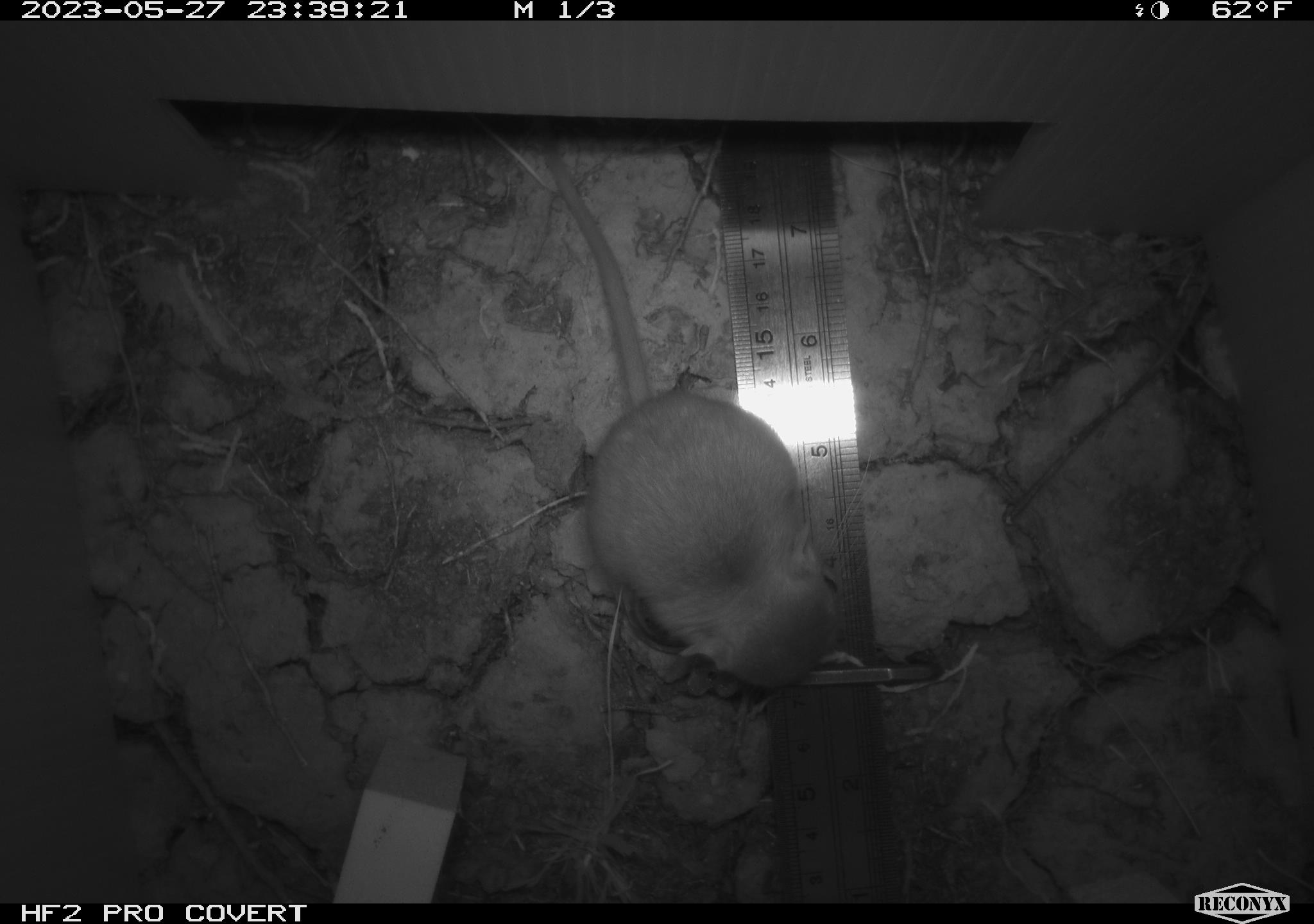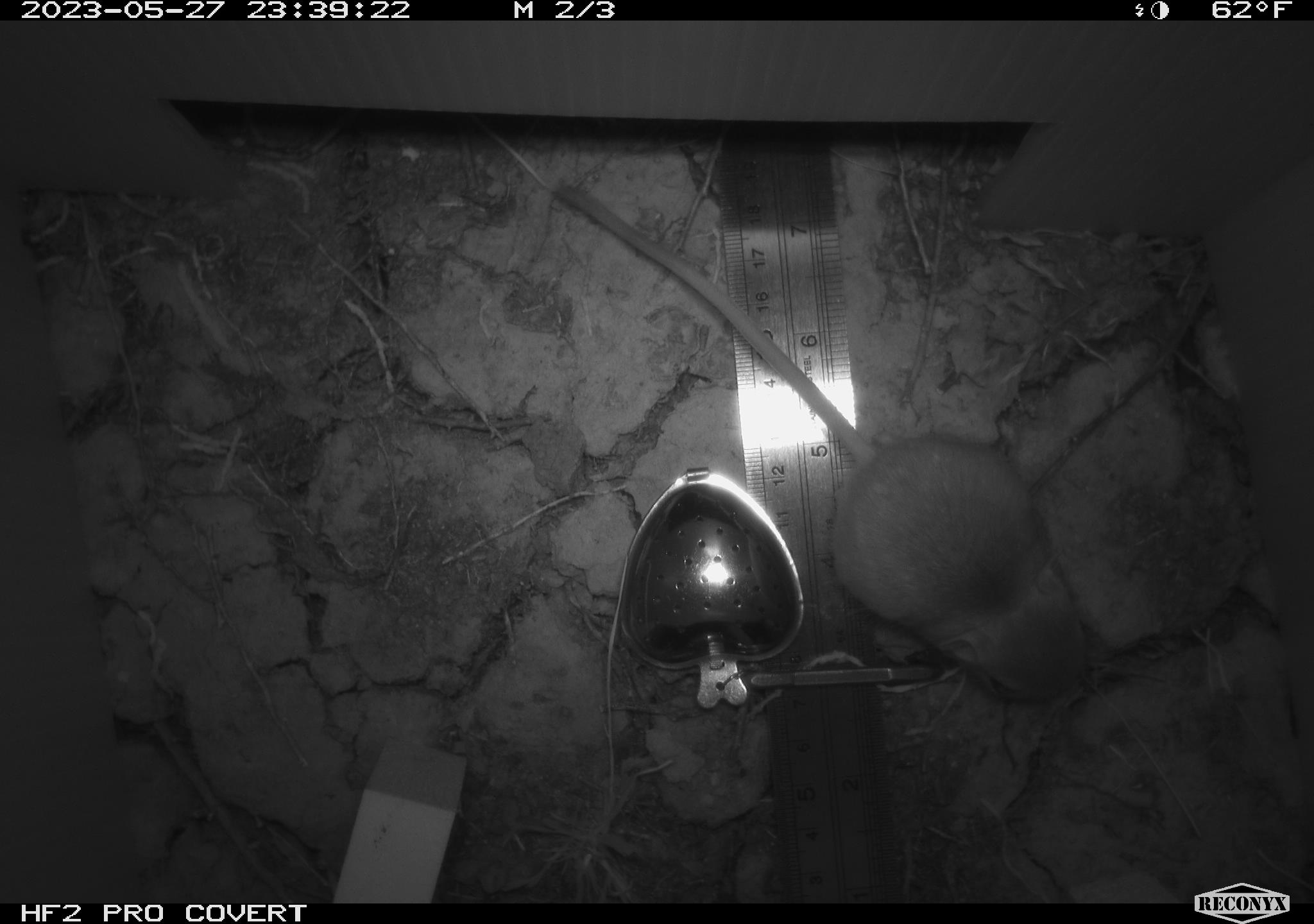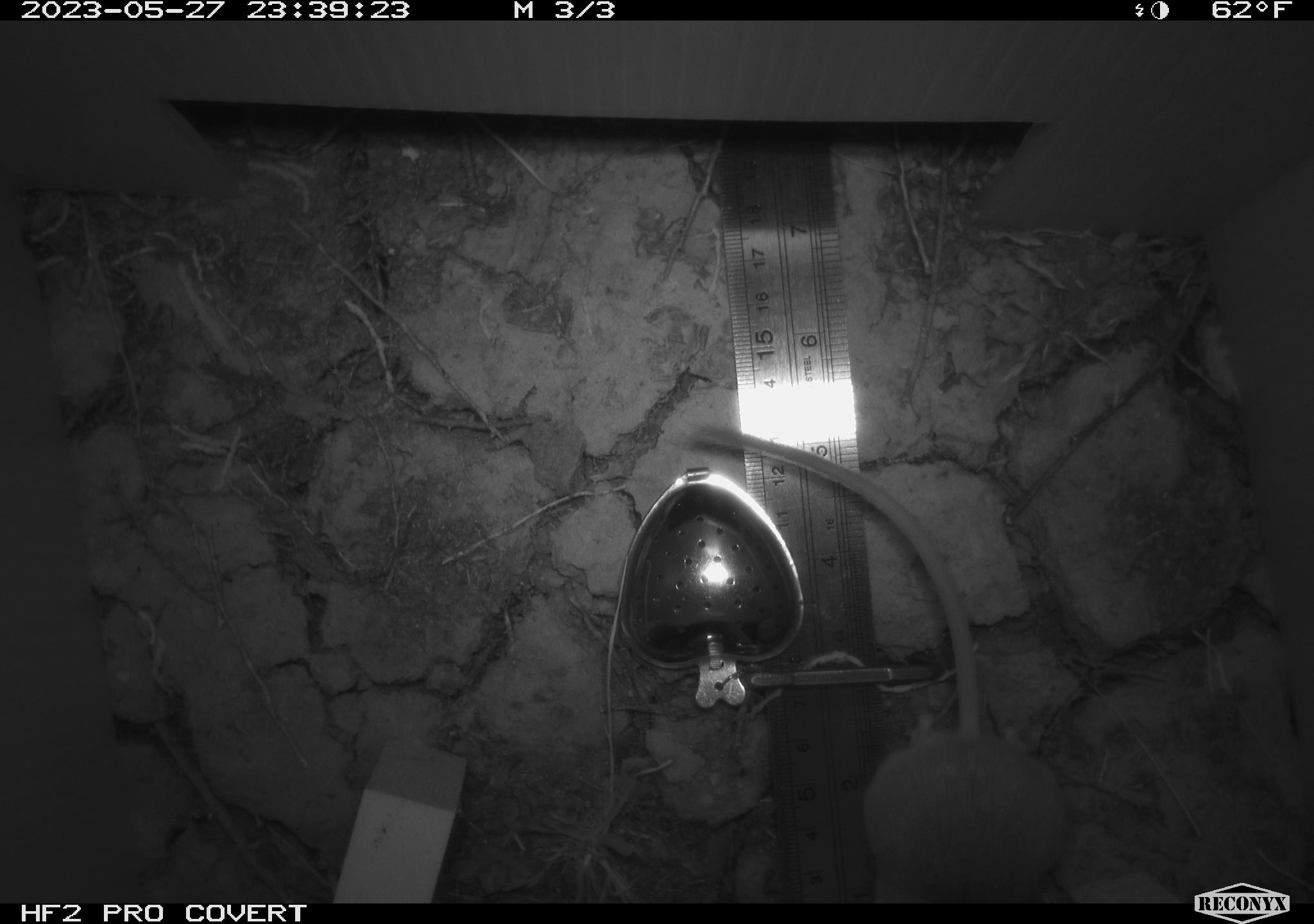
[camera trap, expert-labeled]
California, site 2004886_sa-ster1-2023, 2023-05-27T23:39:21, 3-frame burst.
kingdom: Animalia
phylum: Chordata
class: Mammalia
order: Rodentia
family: Heteromyidae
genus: Dipodomys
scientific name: Dipodomys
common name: kangaroo rats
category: dipodomys species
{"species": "dipodomys species (kangaroo rats) (Dipodomys)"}